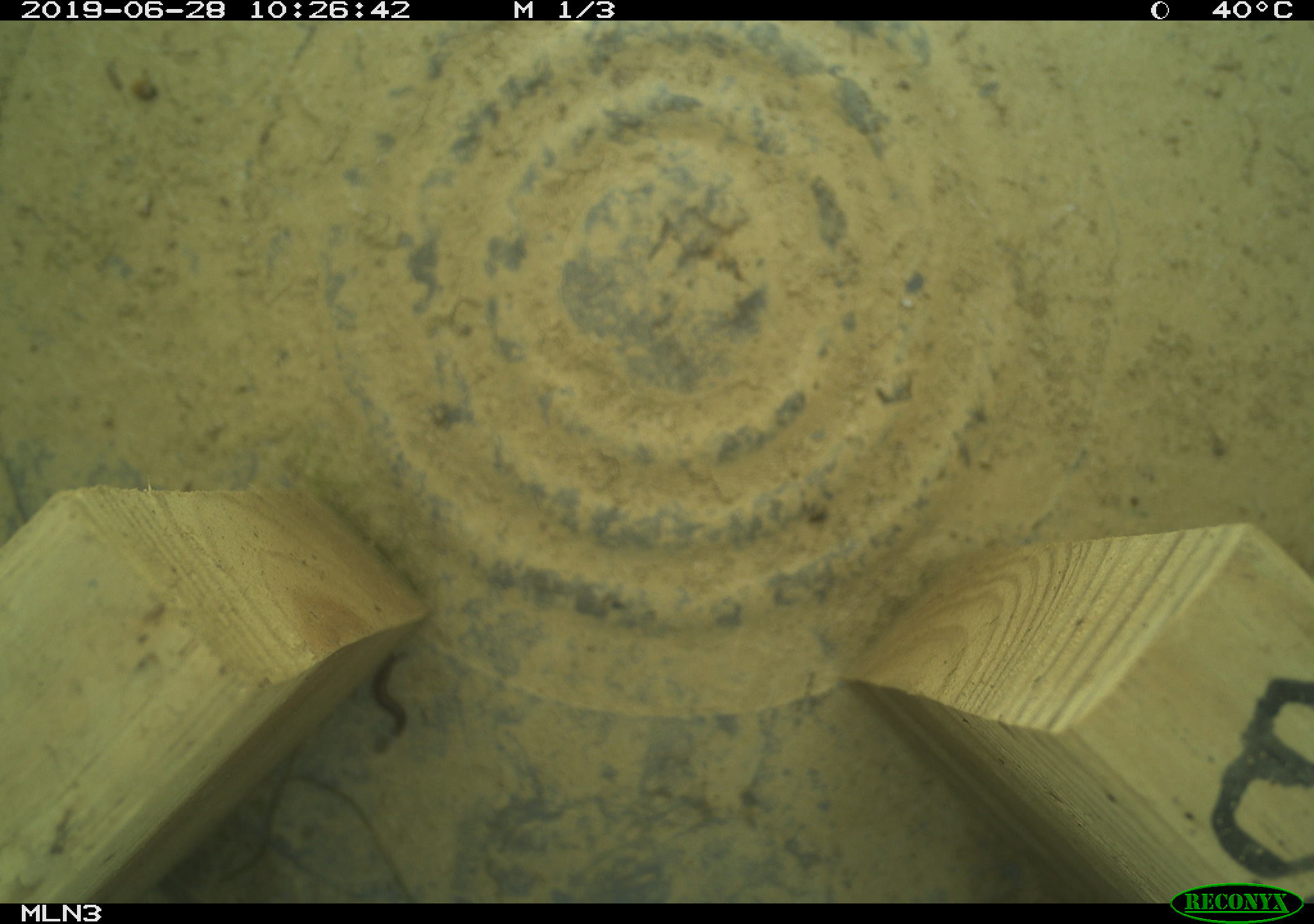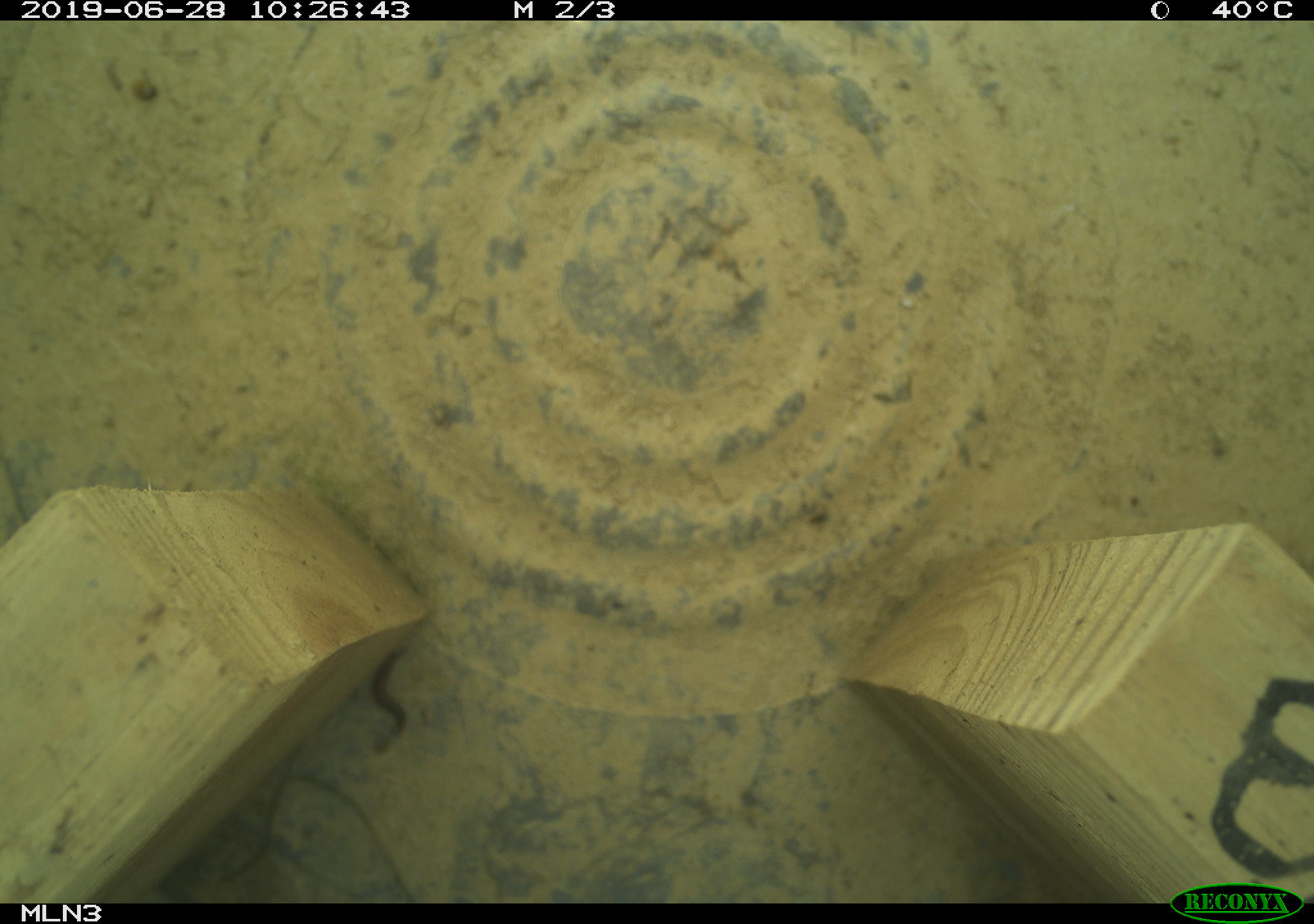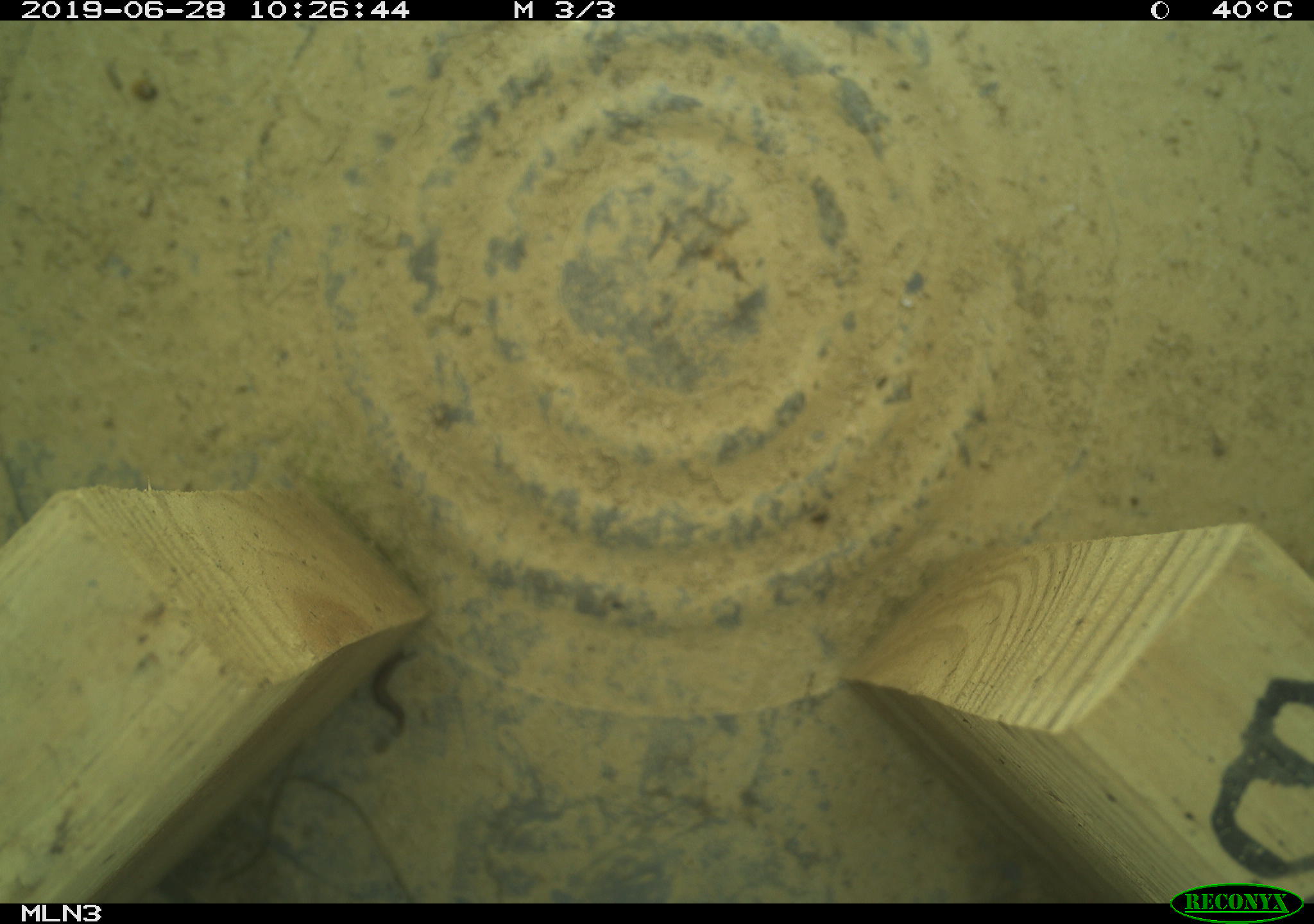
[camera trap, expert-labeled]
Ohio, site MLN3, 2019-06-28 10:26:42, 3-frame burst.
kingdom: Animalia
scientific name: Animalia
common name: animal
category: invertebrate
Invertebrate (animal) (Animalia).